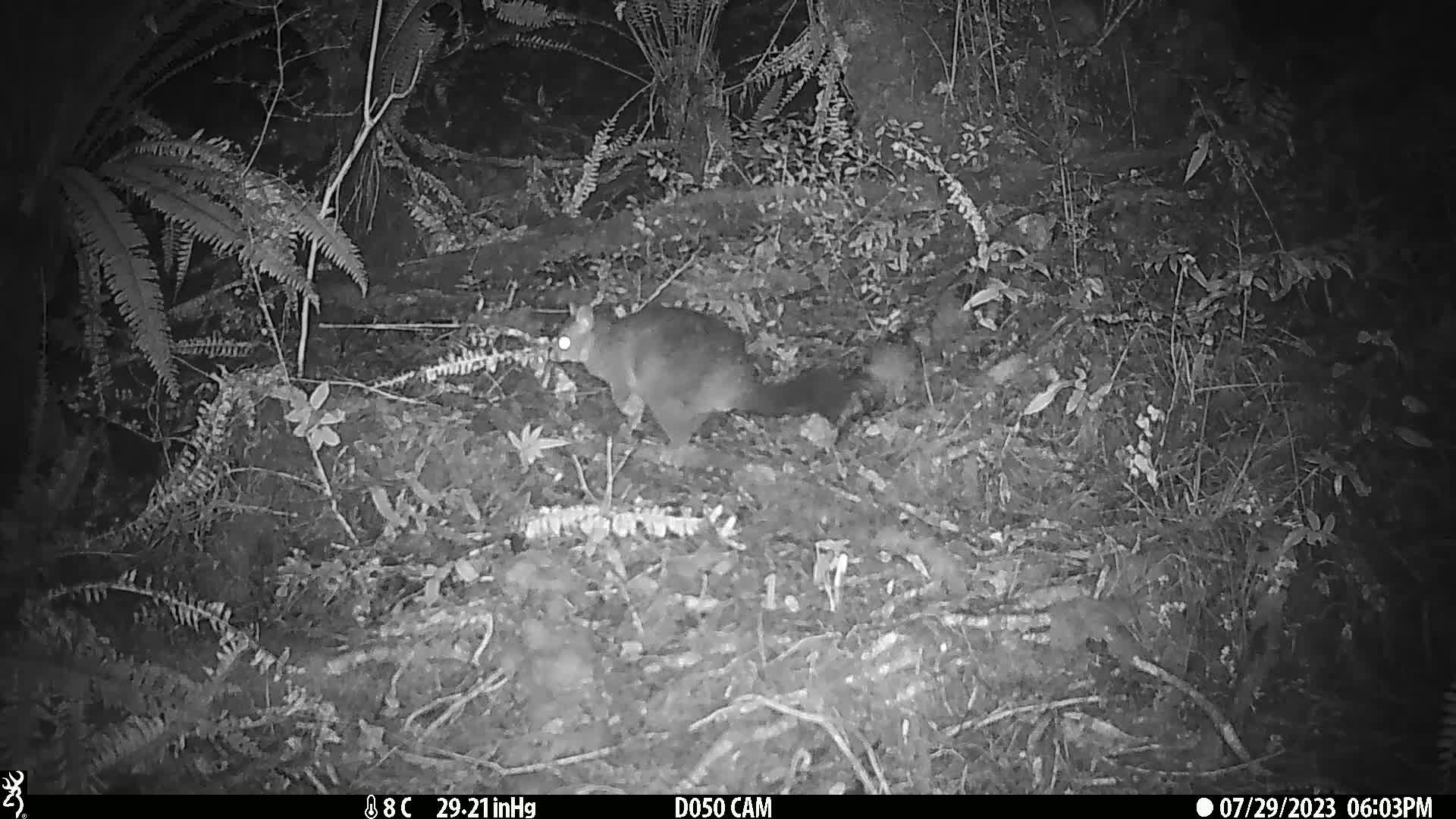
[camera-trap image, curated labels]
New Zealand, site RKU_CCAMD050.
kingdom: Animalia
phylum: Chordata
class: Mammalia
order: Diprotodontia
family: Phalangeridae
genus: Trichosurus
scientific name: Trichosurus vulpecula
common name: common brushtail possum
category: possum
Possum (common brushtail possum) (Trichosurus vulpecula).